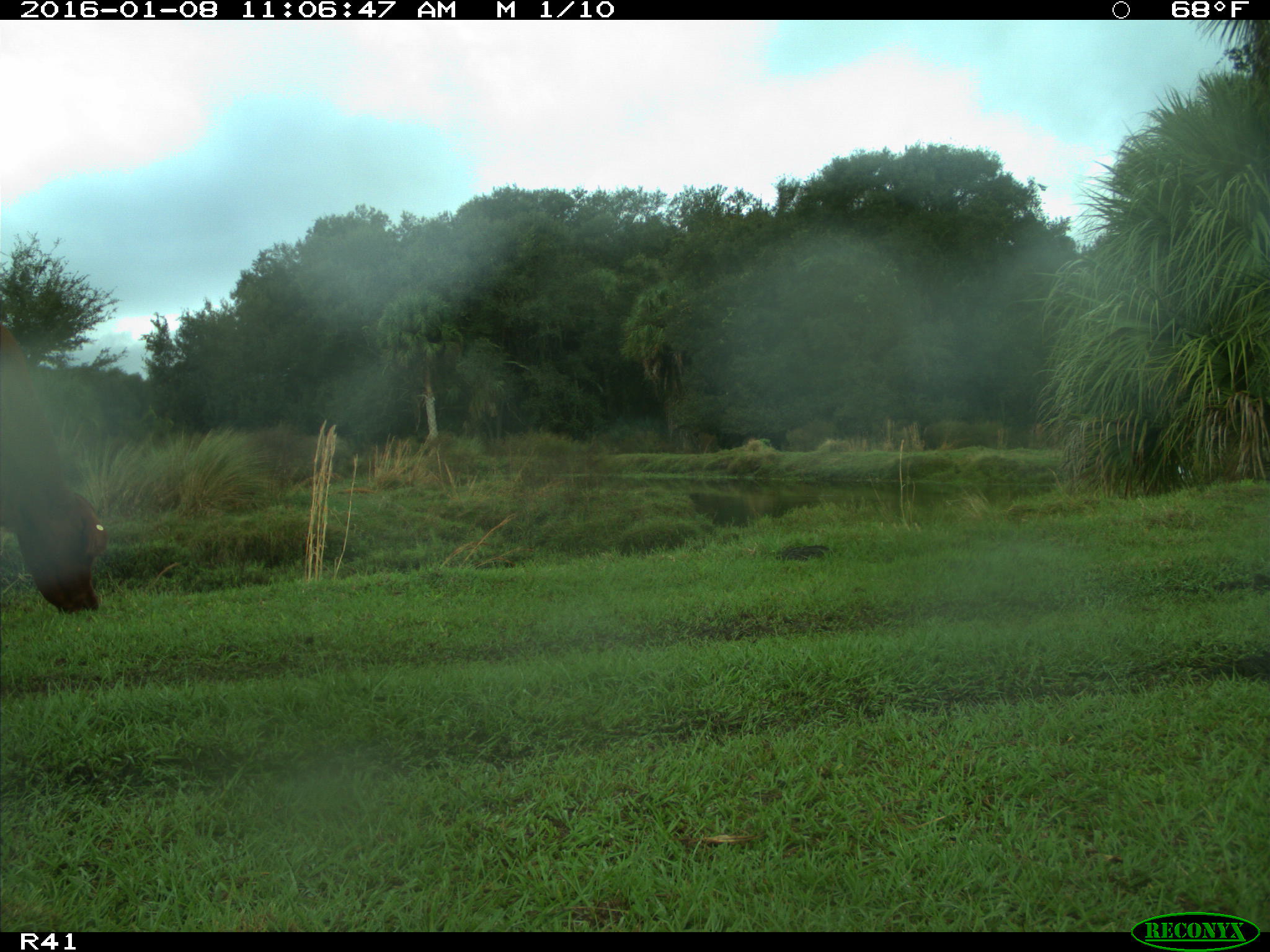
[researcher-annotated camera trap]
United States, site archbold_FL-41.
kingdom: Animalia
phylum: Chordata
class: Mammalia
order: Artiodactyla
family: Bovidae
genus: Bos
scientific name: Bos taurus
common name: domestic cow